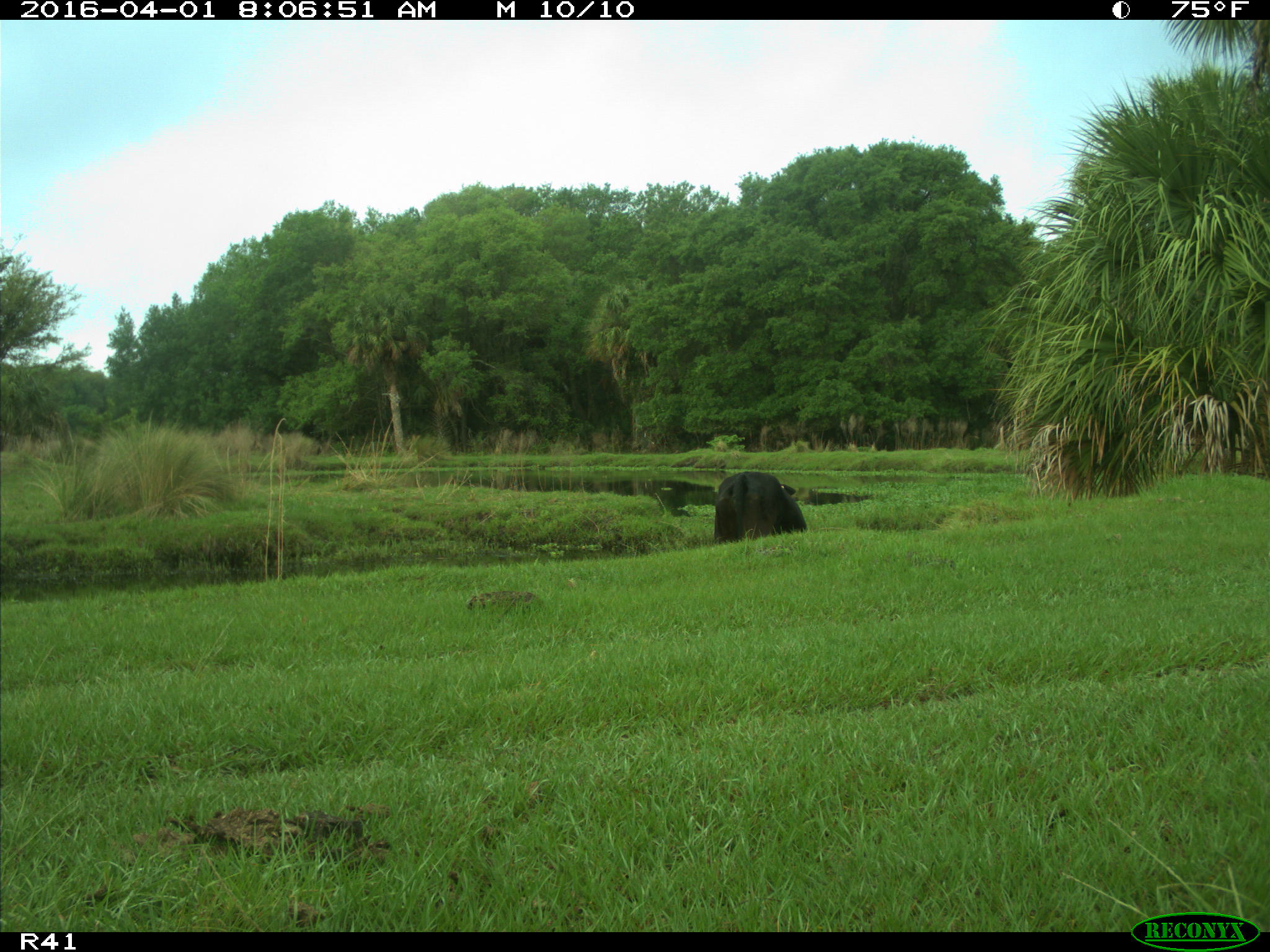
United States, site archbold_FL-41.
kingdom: Animalia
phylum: Chordata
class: Mammalia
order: Artiodactyla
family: Bovidae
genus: Bos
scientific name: Bos taurus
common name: domestic cow